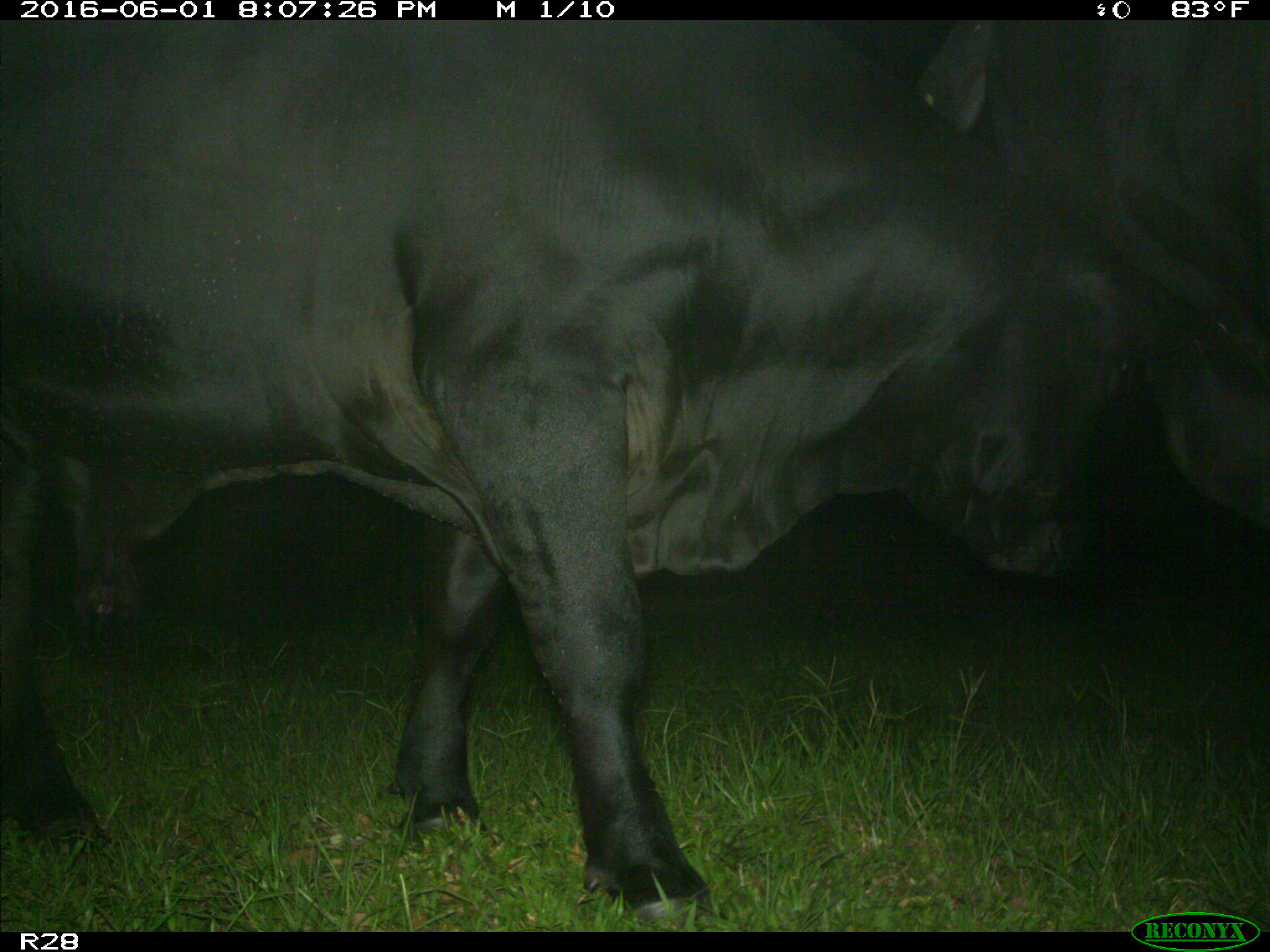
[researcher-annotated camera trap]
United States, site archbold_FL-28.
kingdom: Animalia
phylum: Chordata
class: Mammalia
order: Artiodactyla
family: Bovidae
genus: Bos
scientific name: Bos taurus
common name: domestic cow